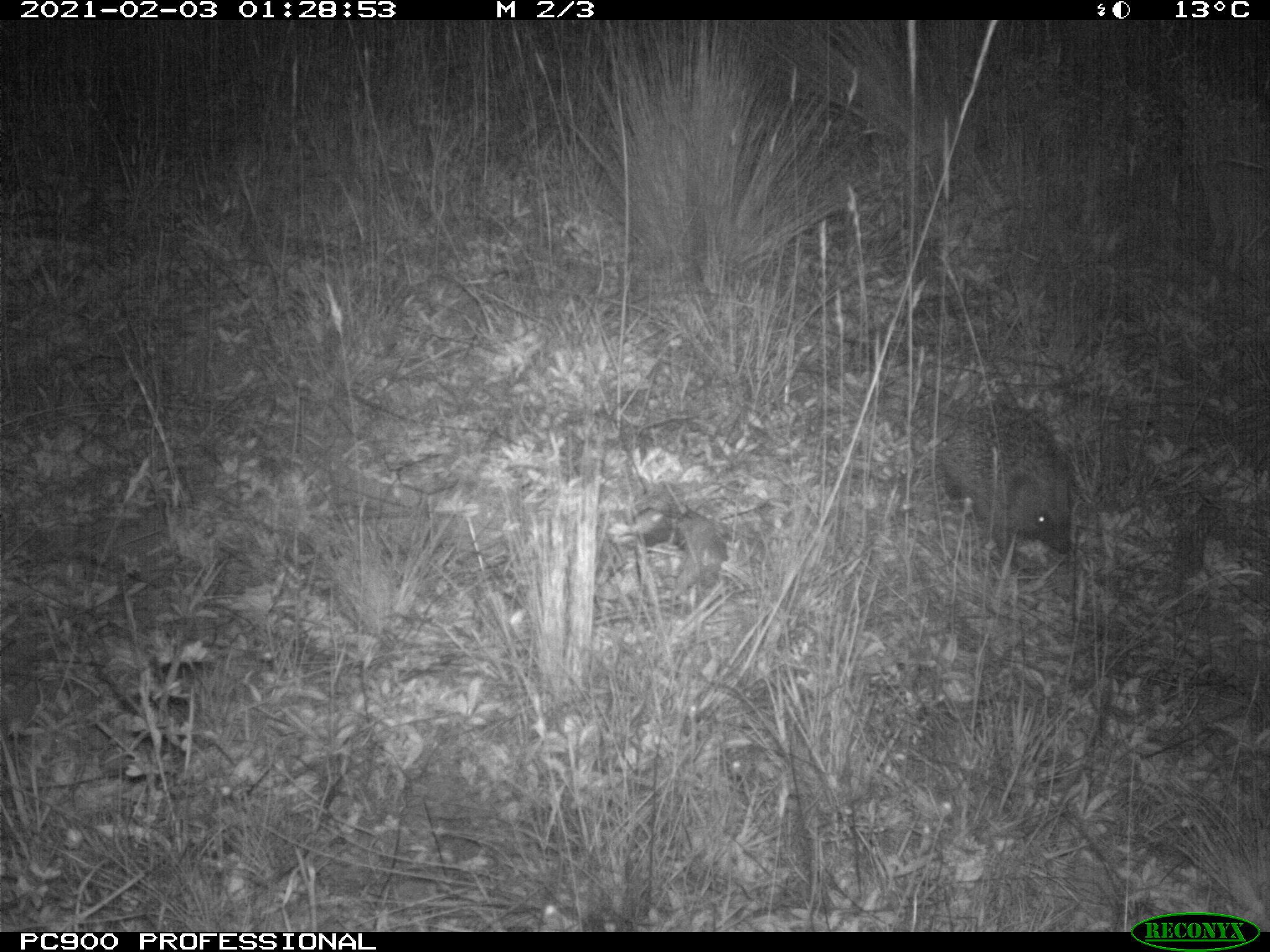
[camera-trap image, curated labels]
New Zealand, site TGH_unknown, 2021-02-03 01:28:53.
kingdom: Animalia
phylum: Chordata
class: Mammalia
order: Eulipotyphla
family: Erinaceidae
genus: Erinaceus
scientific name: Erinaceus europaeus europaeus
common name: european hedgehog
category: hedgehog